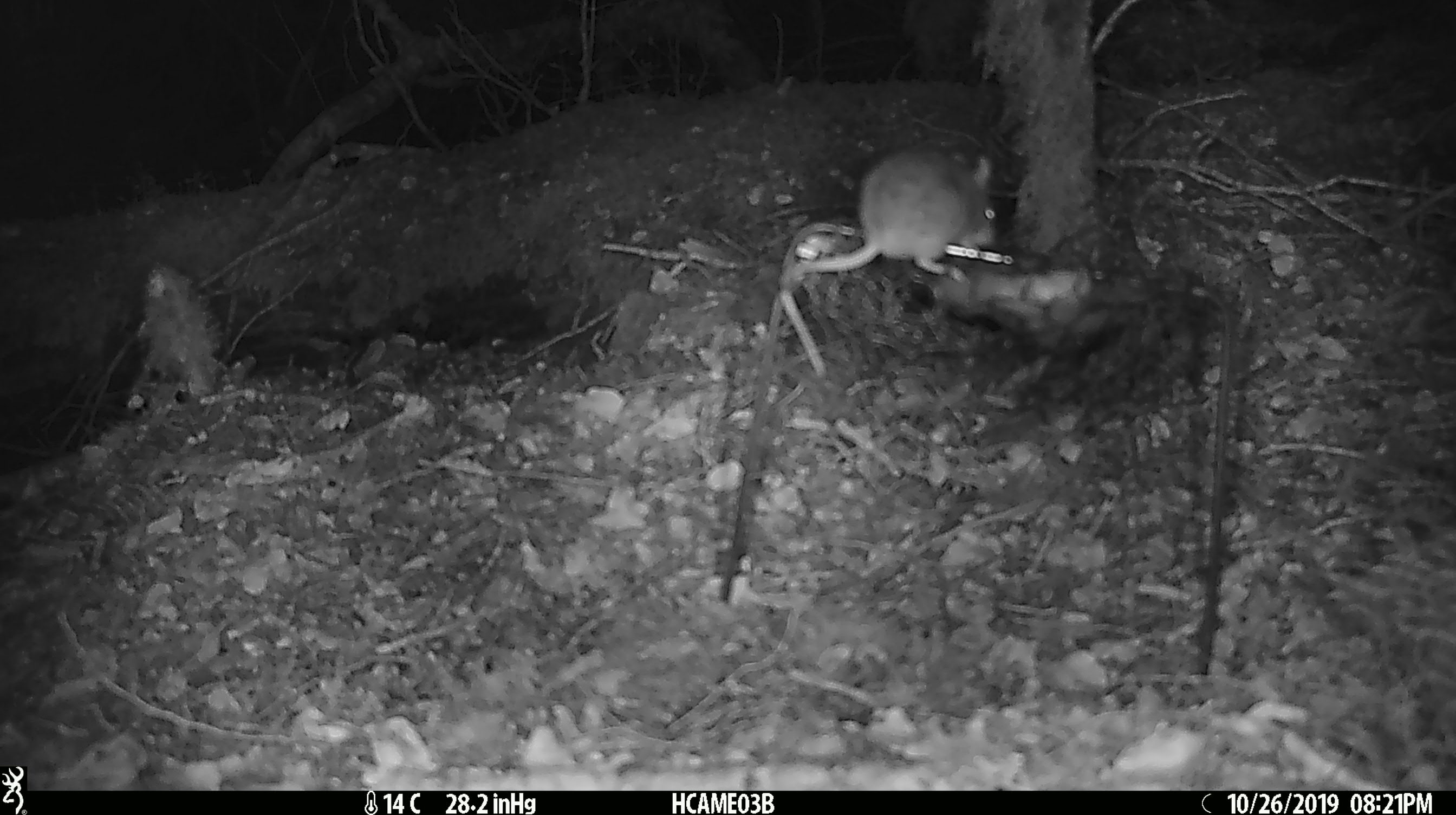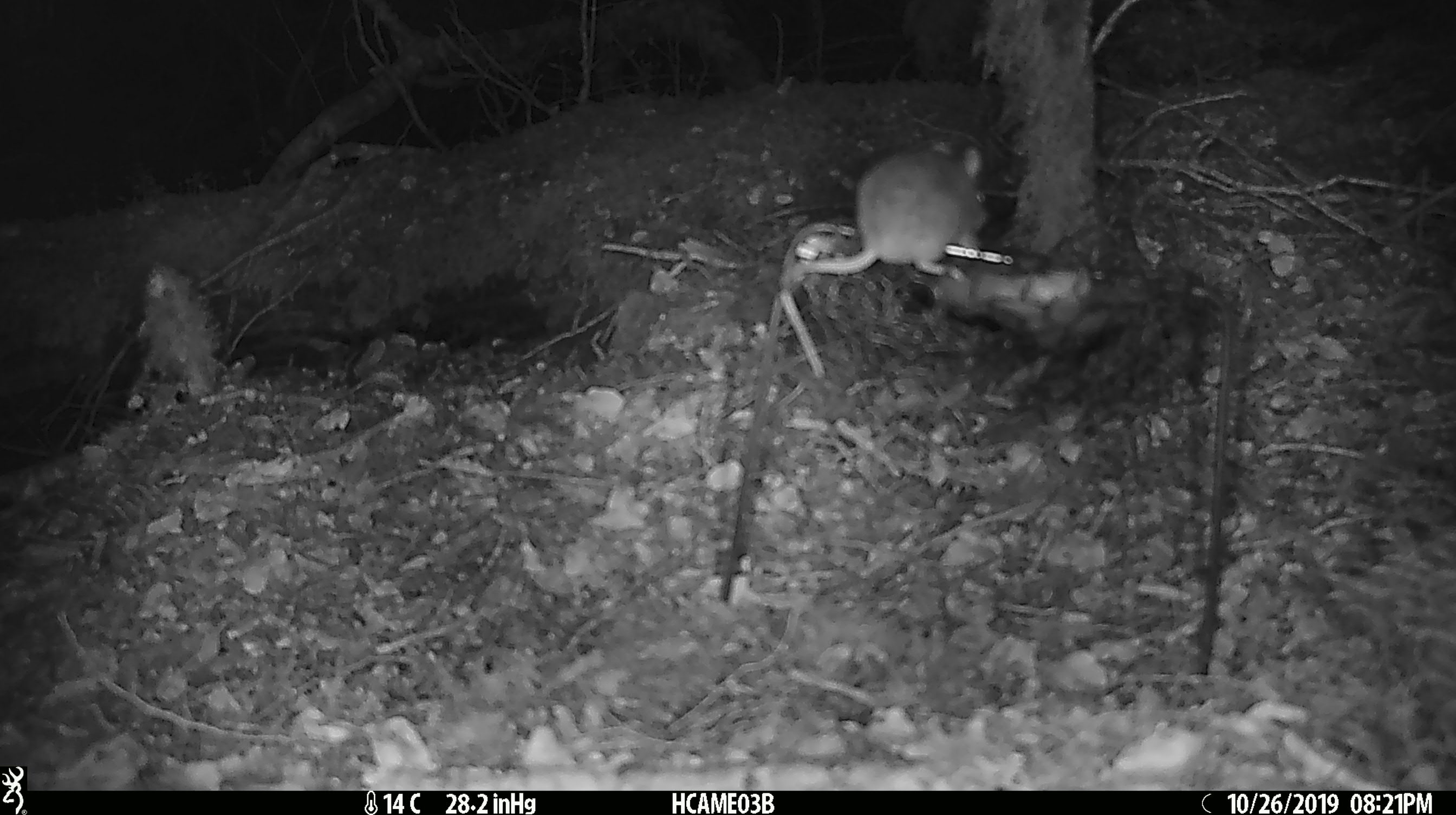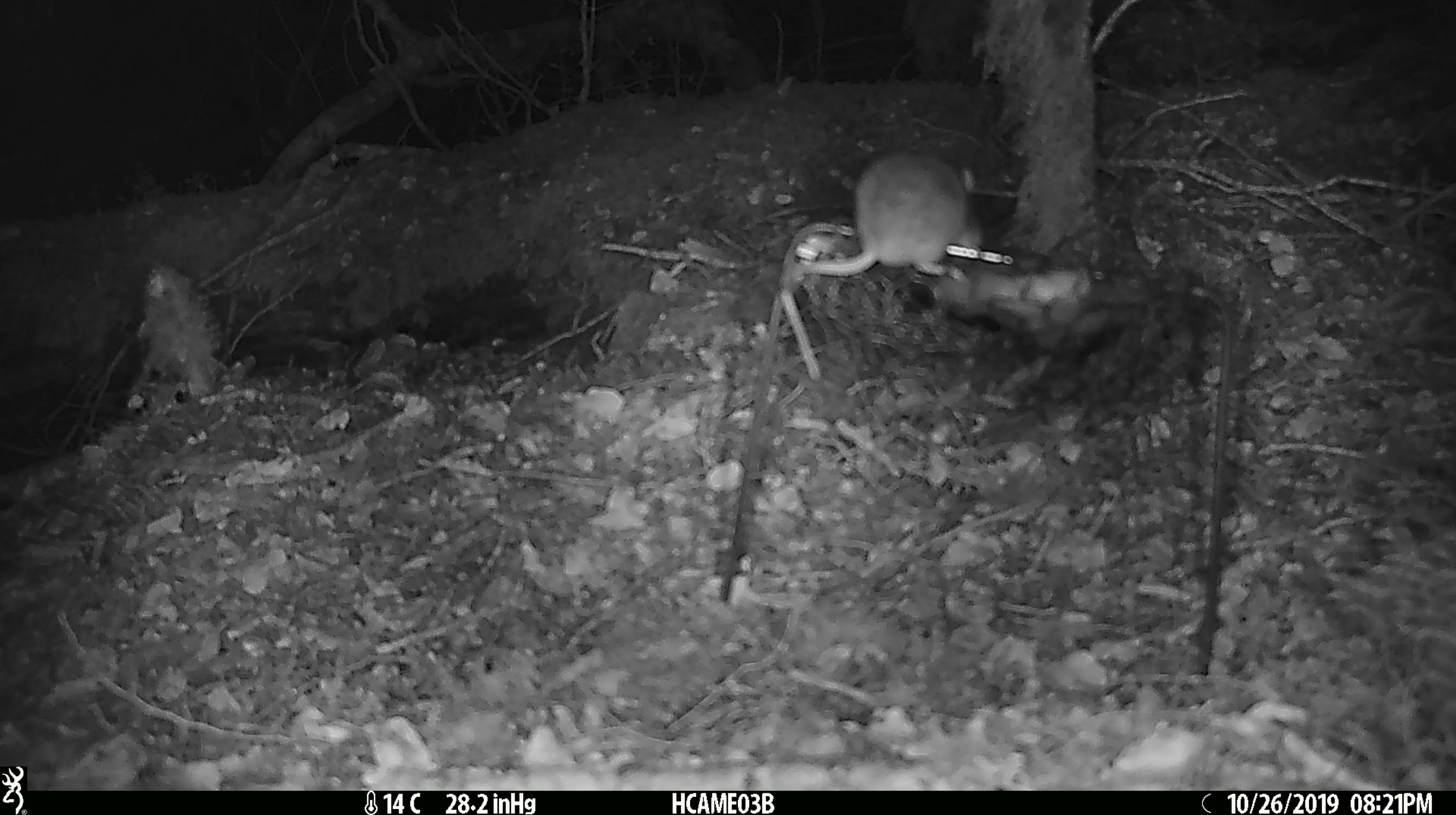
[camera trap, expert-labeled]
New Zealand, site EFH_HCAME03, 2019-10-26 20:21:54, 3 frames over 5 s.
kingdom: Animalia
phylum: Chordata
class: Mammalia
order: Rodentia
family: Muridae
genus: Mus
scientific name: Mus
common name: mouse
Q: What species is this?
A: Mouse (Mus).